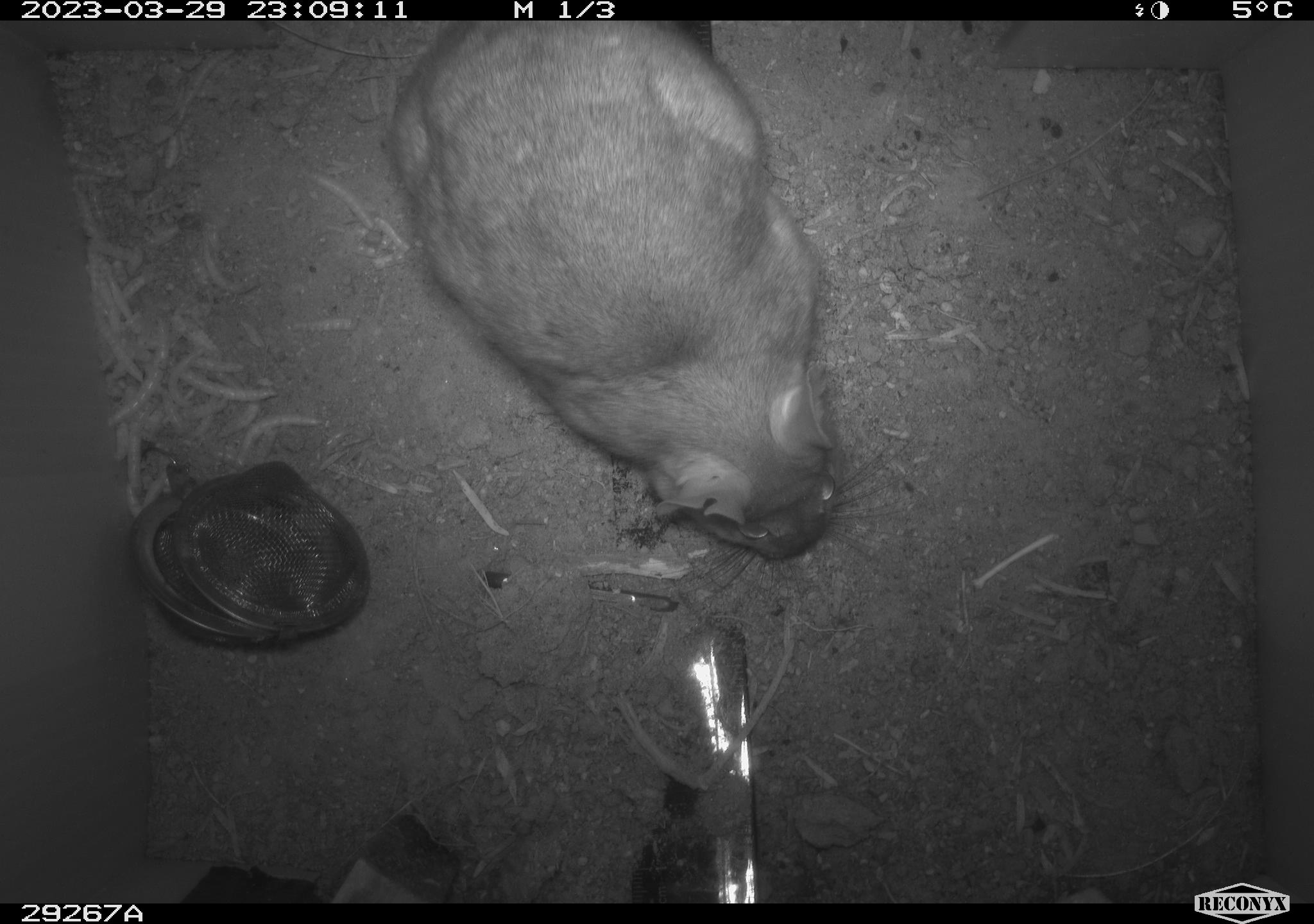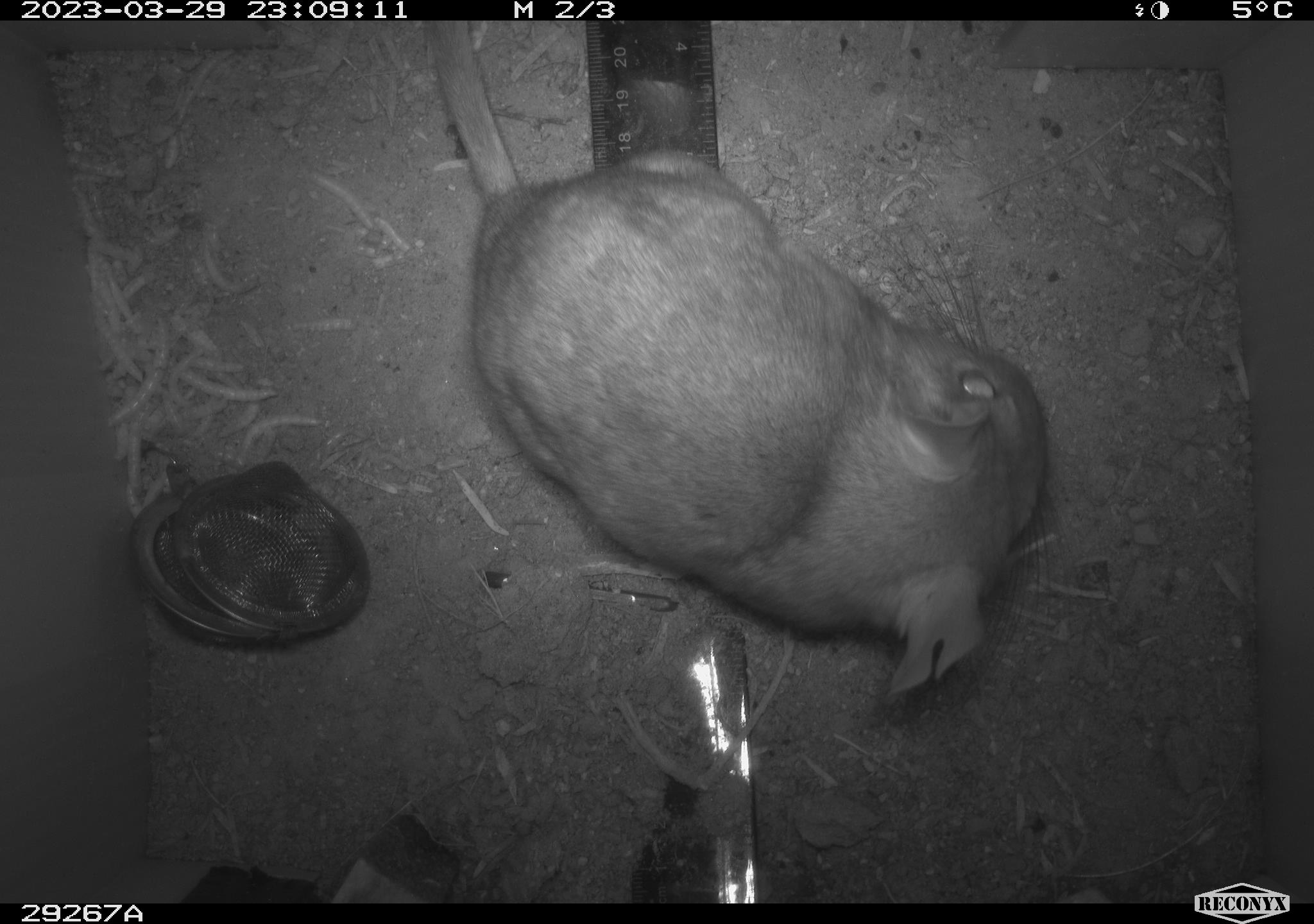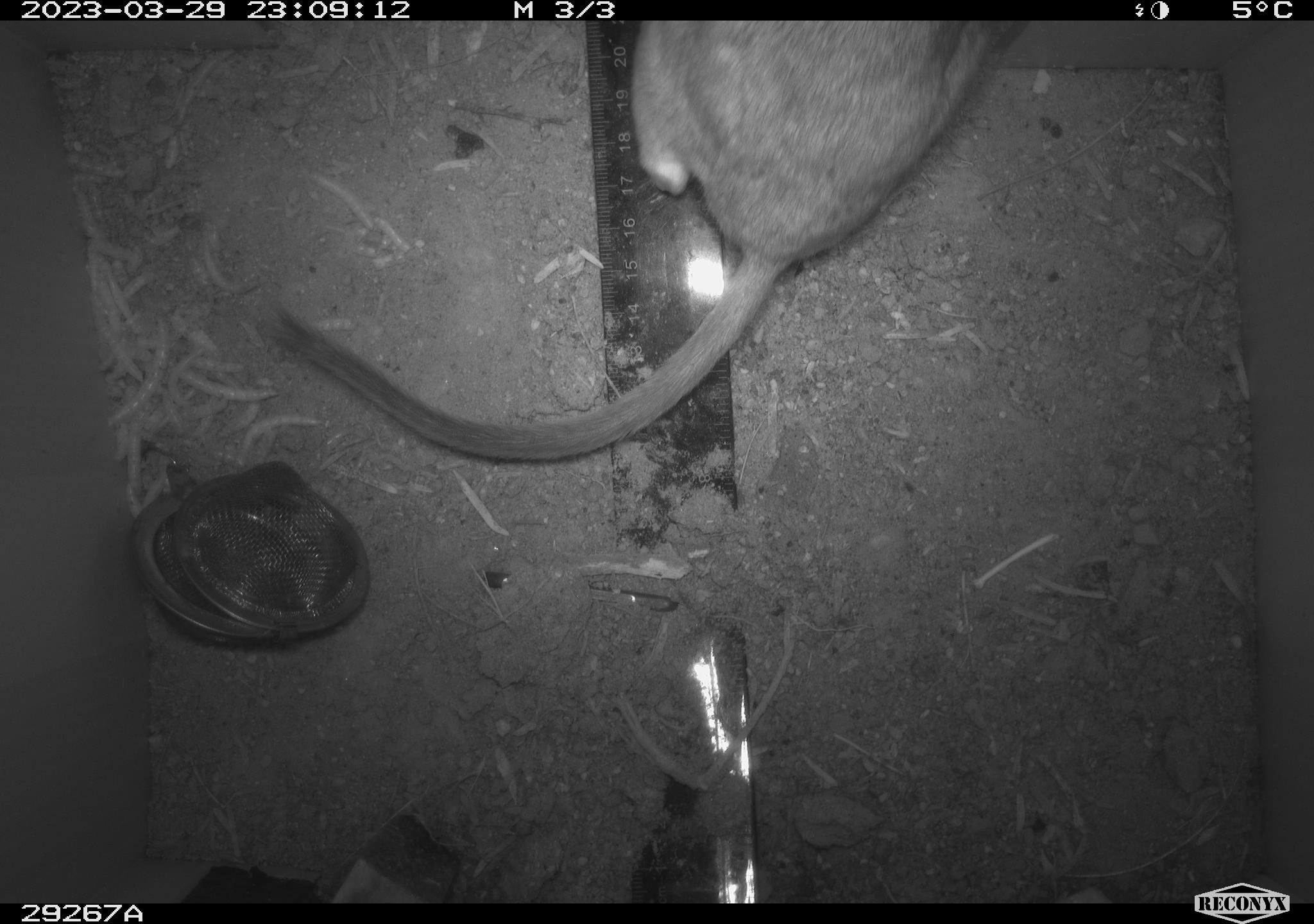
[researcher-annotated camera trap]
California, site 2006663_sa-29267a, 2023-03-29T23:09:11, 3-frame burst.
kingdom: Animalia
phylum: Chordata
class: Mammalia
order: Rodentia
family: Cricetidae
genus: Neotoma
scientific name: Neotoma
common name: pack rat or woodrat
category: neotoma species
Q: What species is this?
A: Neotoma species (pack rat or woodrat) (Neotoma).